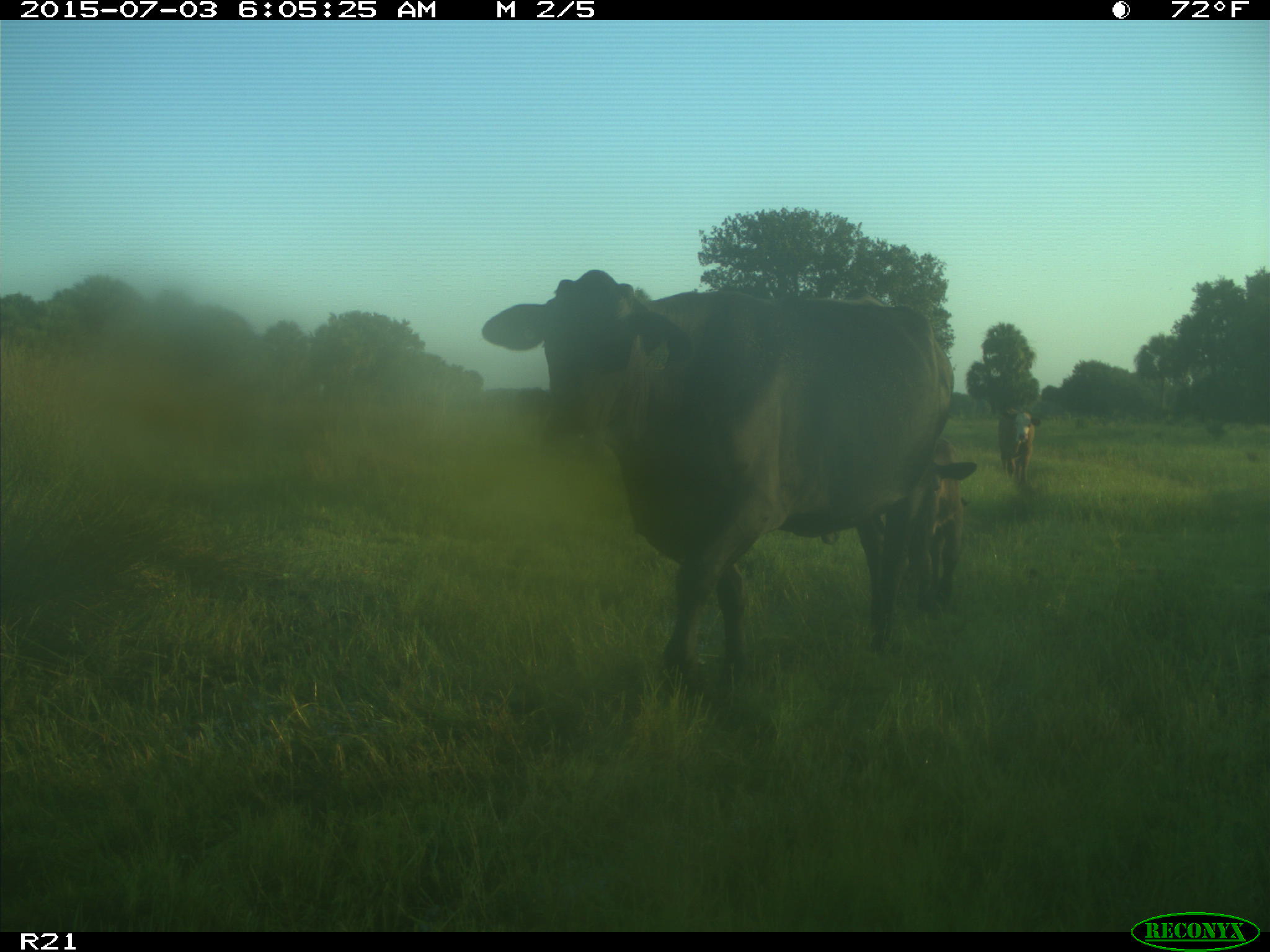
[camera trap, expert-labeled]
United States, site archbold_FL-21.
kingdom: Animalia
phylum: Chordata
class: Mammalia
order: Artiodactyla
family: Bovidae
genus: Bos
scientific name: Bos taurus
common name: domestic cow